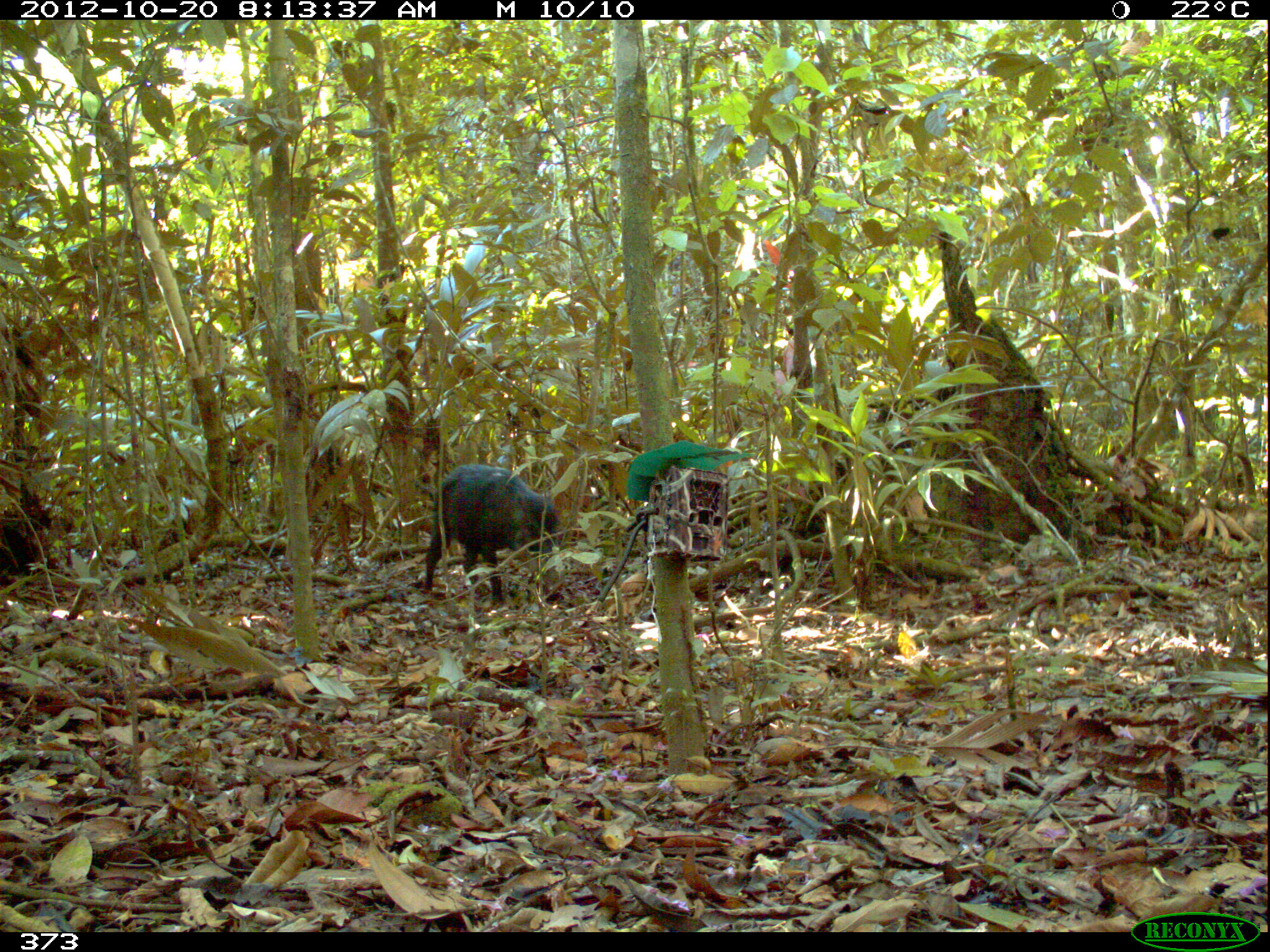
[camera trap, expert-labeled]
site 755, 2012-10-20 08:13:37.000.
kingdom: Animalia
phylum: Chordata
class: Mammalia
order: Artiodactyla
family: Tayassuidae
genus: Tayassu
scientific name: Tayassu pecari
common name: white-lipped peccary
Tayassu pecari (white-lipped peccary).